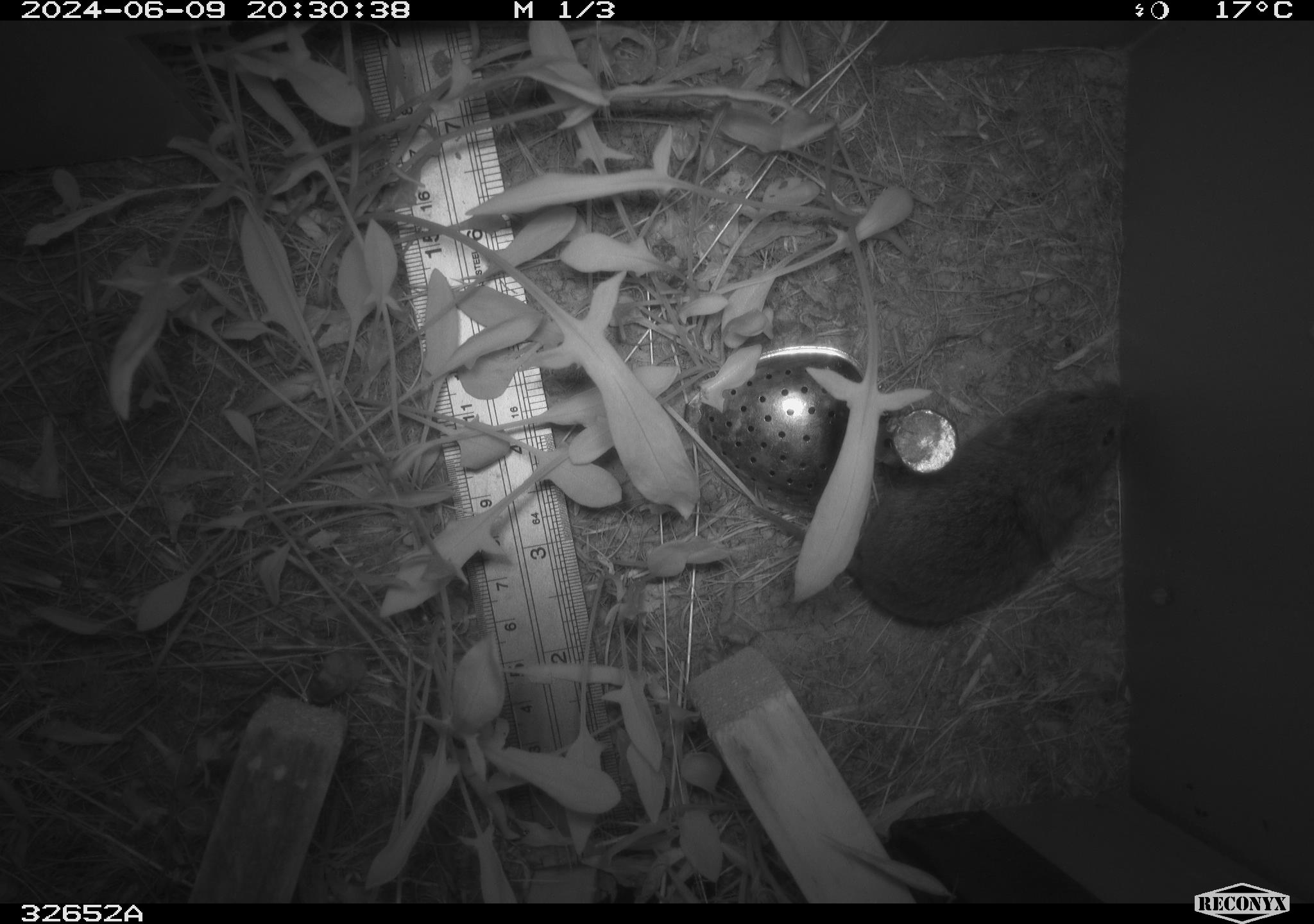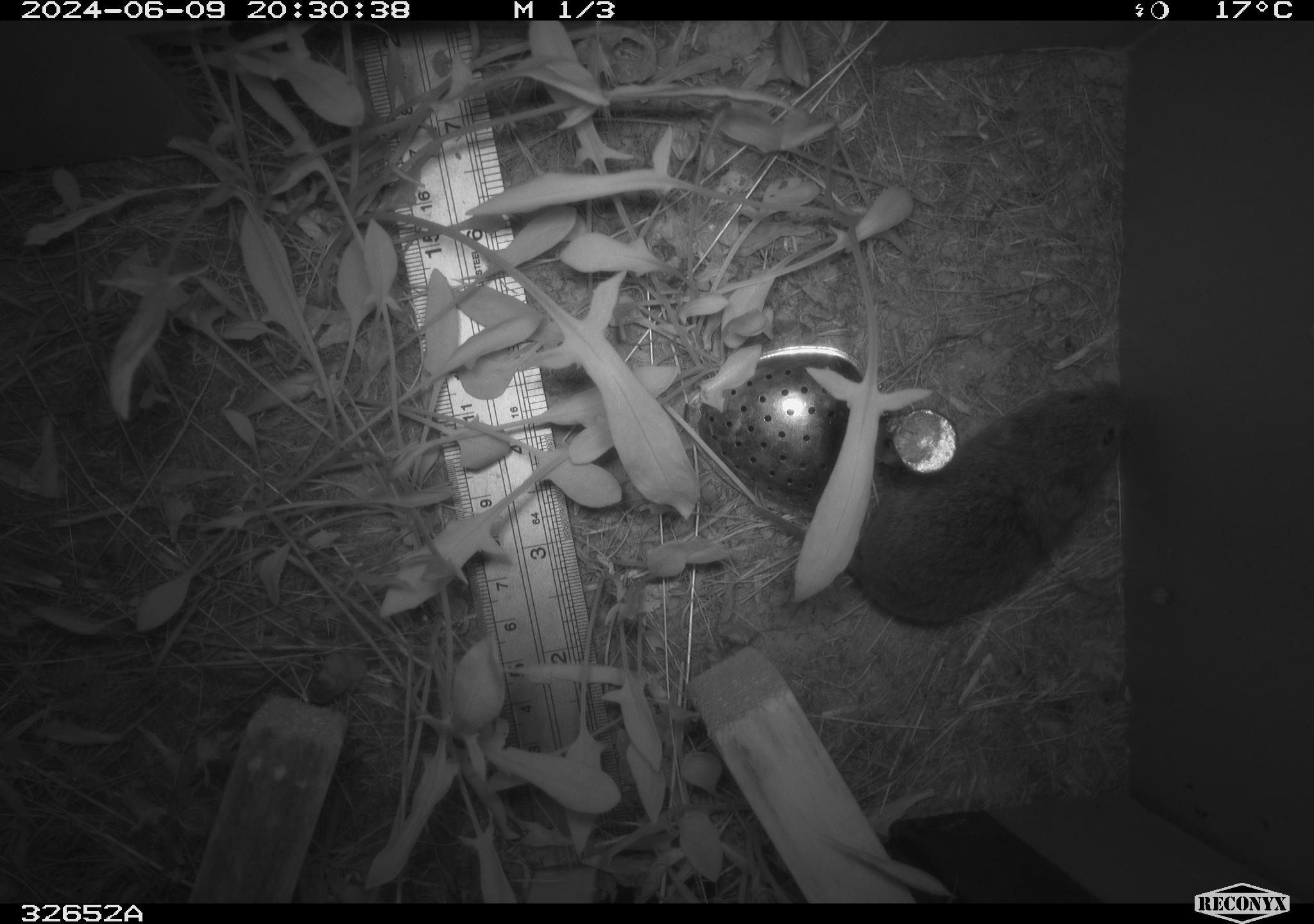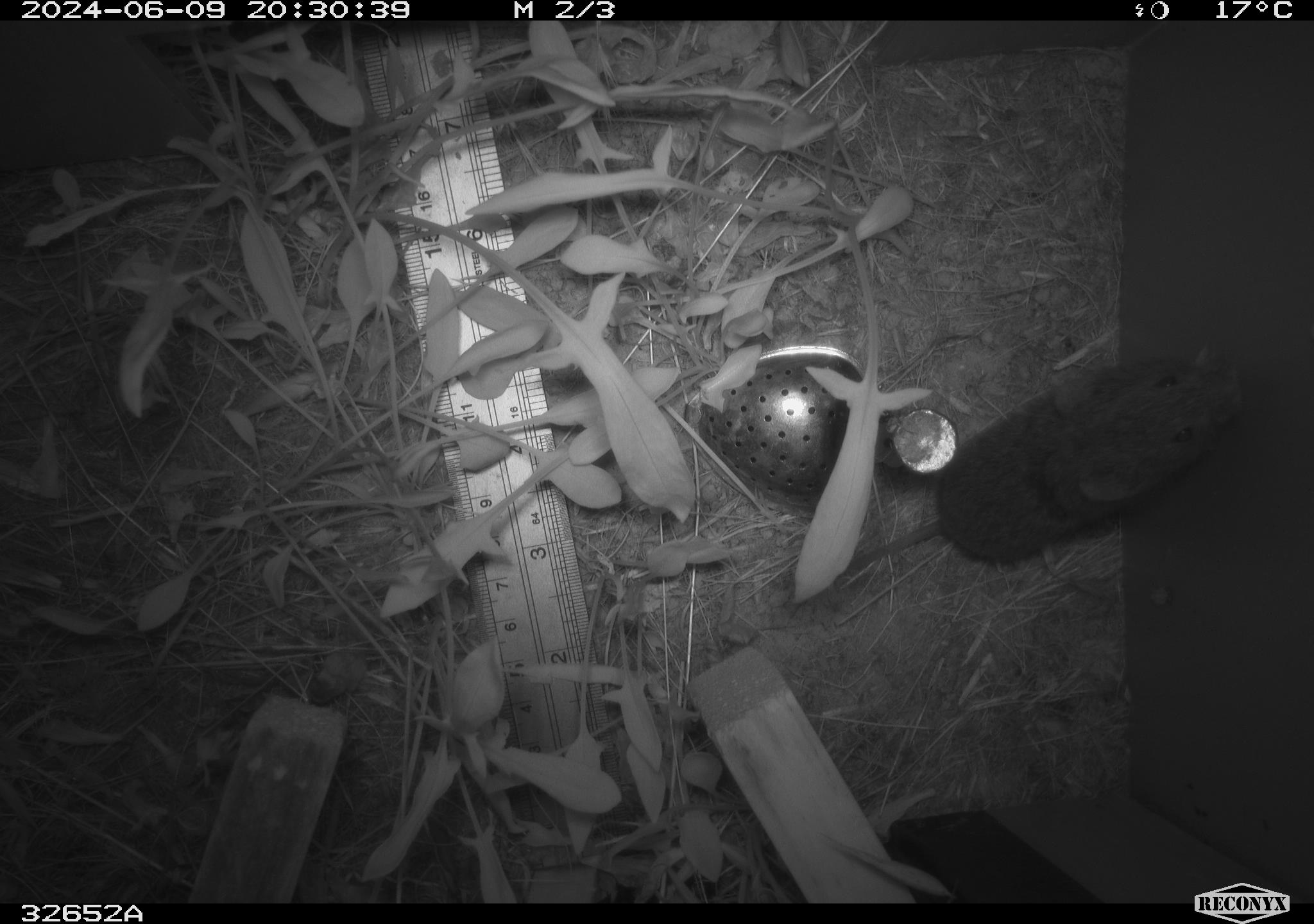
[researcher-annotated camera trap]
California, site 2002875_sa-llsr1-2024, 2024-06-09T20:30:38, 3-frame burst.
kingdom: Animalia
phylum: Chordata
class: Mammalia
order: Rodentia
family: Cricetidae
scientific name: Arvicolinae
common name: voles, lemmings, and muskrats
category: arvicolinae subfamily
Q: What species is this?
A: Arvicolinae subfamily (voles, lemmings, and muskrats) (Arvicolinae).